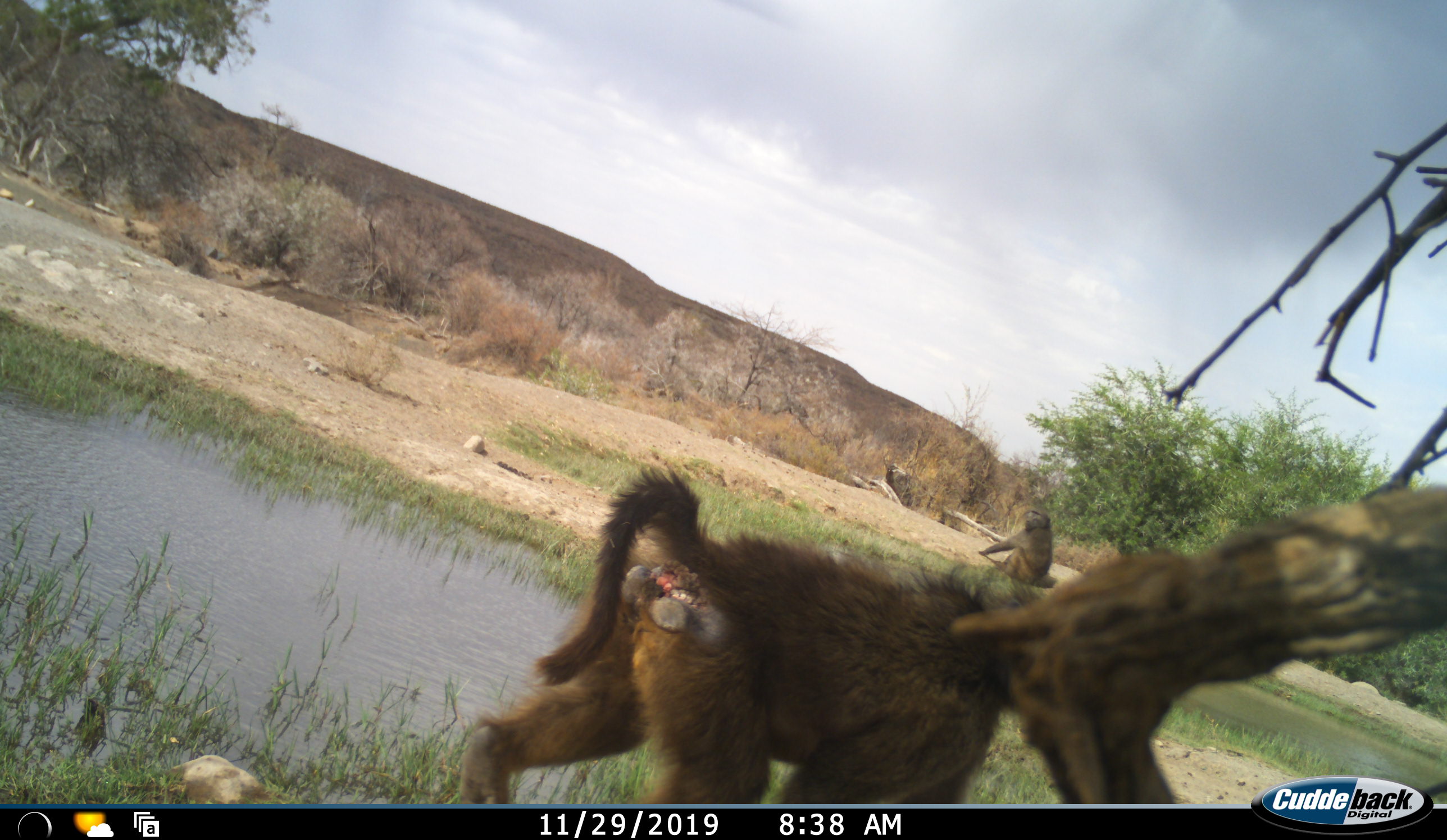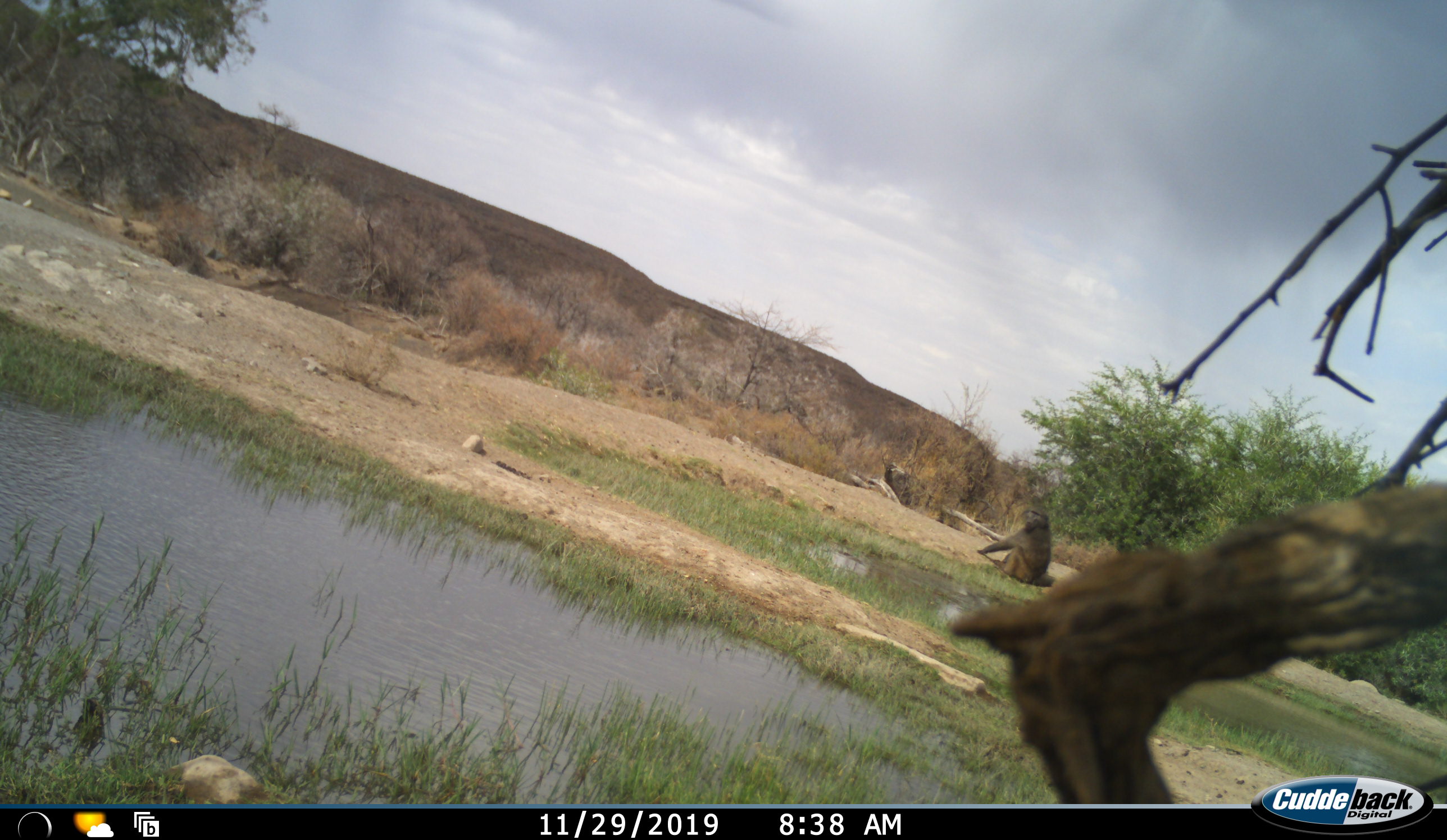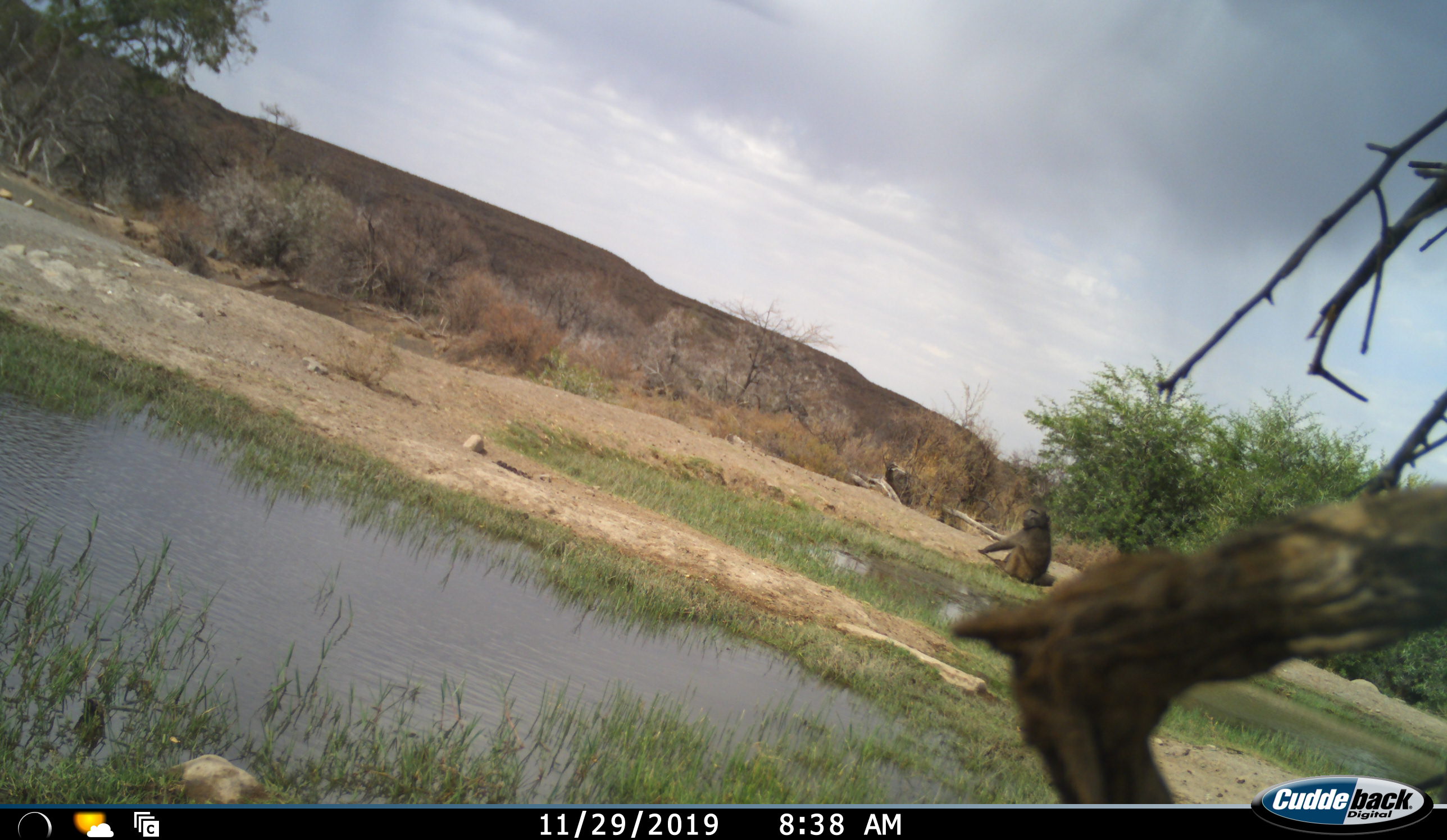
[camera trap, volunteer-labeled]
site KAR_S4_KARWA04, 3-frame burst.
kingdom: Animalia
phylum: Chordata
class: Mammalia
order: Primates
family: Cercopithecidae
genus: Papio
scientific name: Papio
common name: baboon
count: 2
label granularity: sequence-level